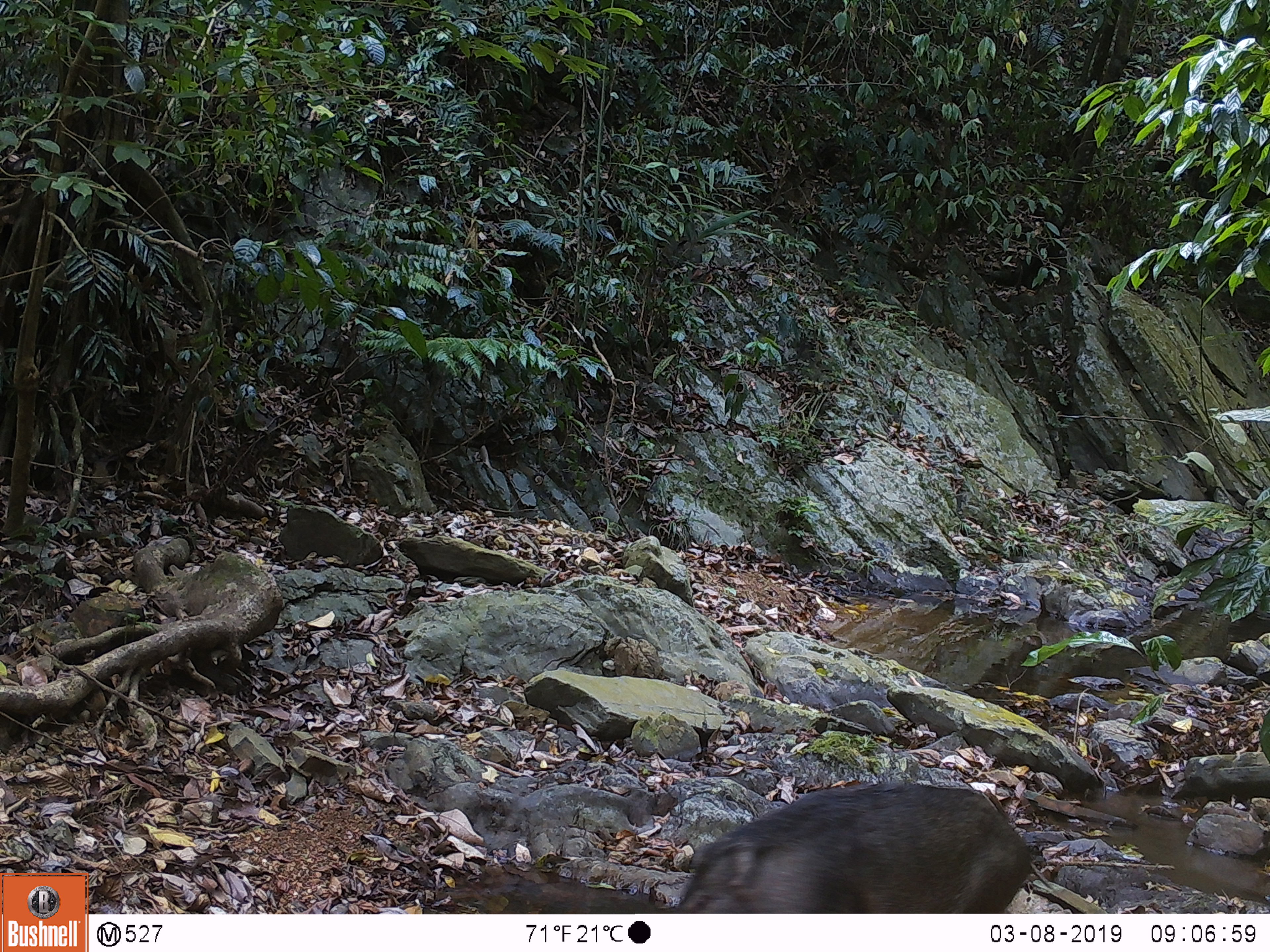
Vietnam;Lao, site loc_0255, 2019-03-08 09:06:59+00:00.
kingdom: Animalia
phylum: Chordata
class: Mammalia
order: Artiodactyla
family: Suidae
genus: Sus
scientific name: Sus scrofa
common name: eurasian wild pig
Eurasian wild pig (Sus scrofa). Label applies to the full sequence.